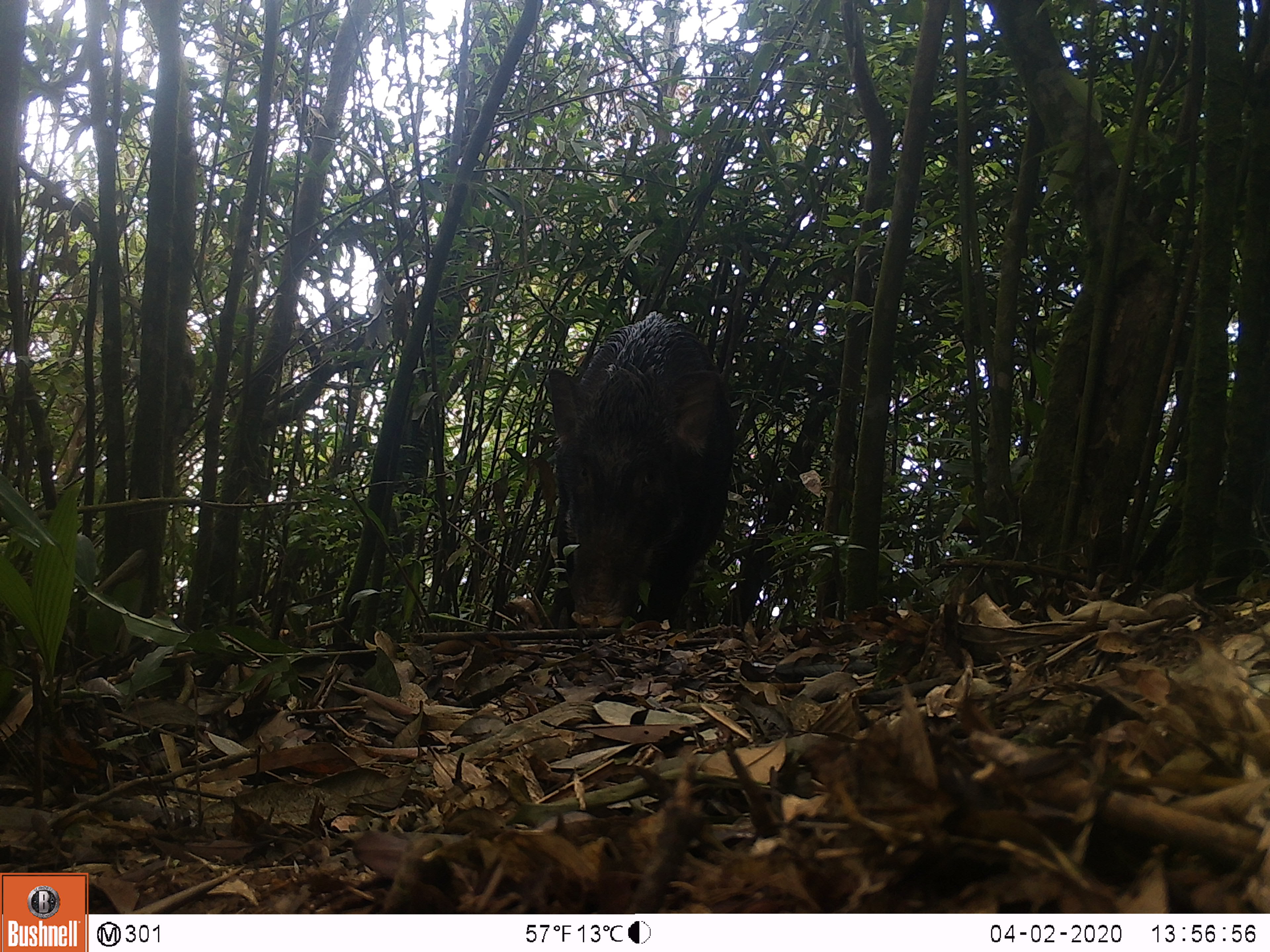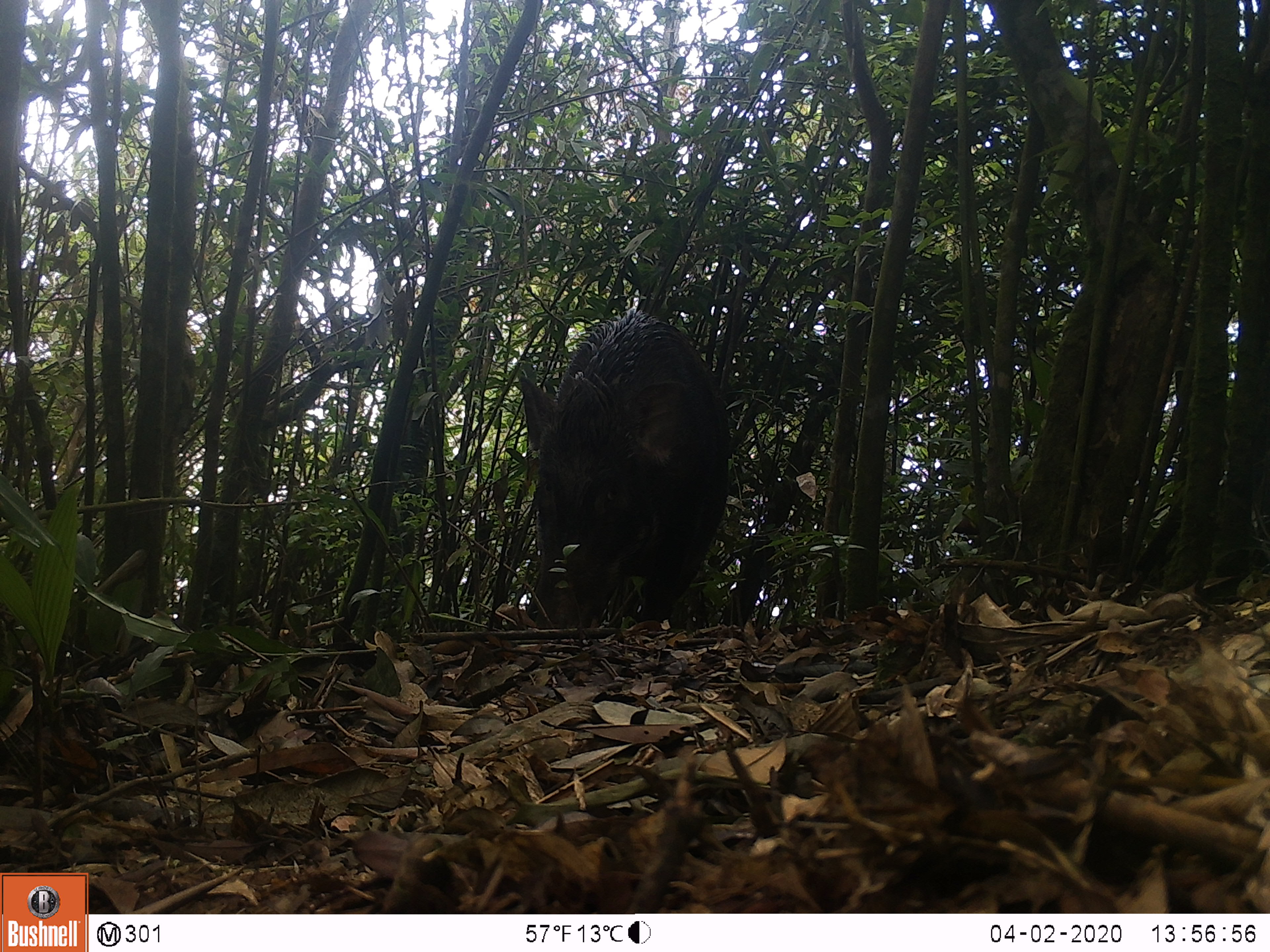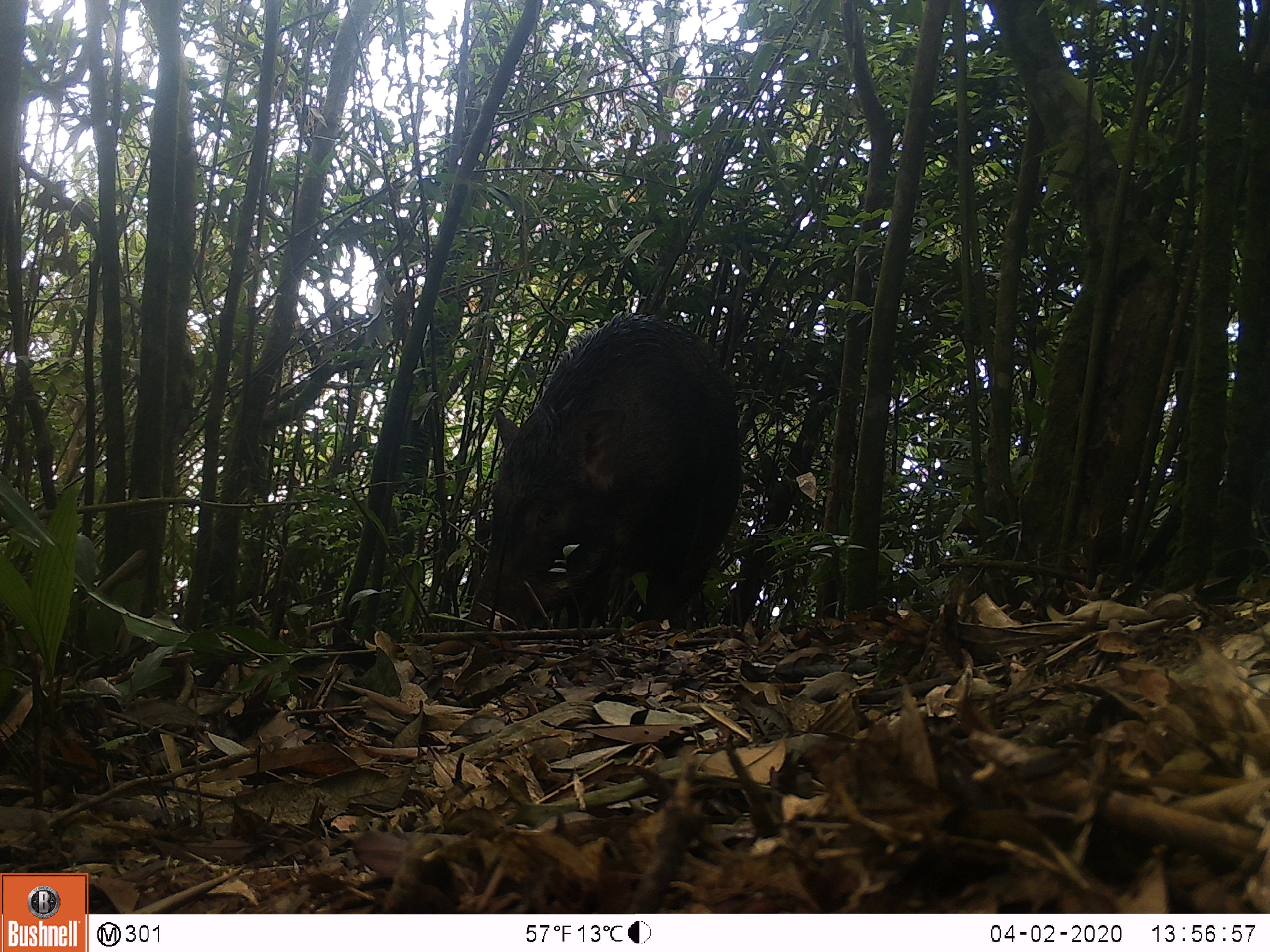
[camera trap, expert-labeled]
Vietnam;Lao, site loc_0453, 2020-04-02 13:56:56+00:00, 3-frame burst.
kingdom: Animalia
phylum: Chordata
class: Mammalia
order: Artiodactyla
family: Suidae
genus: Sus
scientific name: Sus scrofa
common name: eurasian wild pig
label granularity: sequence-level